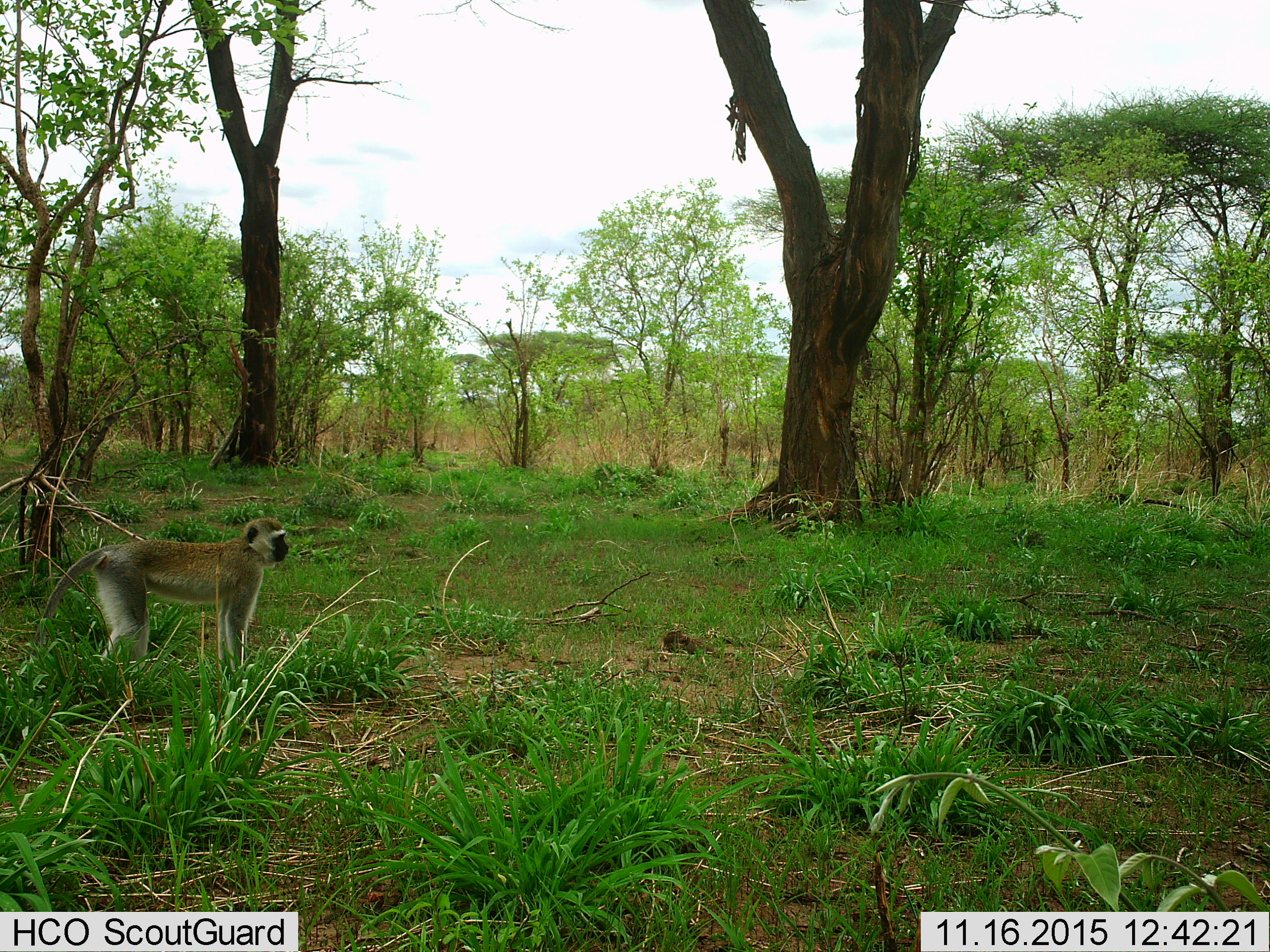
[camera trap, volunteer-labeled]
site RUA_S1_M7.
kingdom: Animalia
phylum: Chordata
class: Mammalia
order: Primates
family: Cercopithecidae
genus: Chlorocebus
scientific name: Chlorocebus pygerythrus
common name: vervet monkey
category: monkeyvervet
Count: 1.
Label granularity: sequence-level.